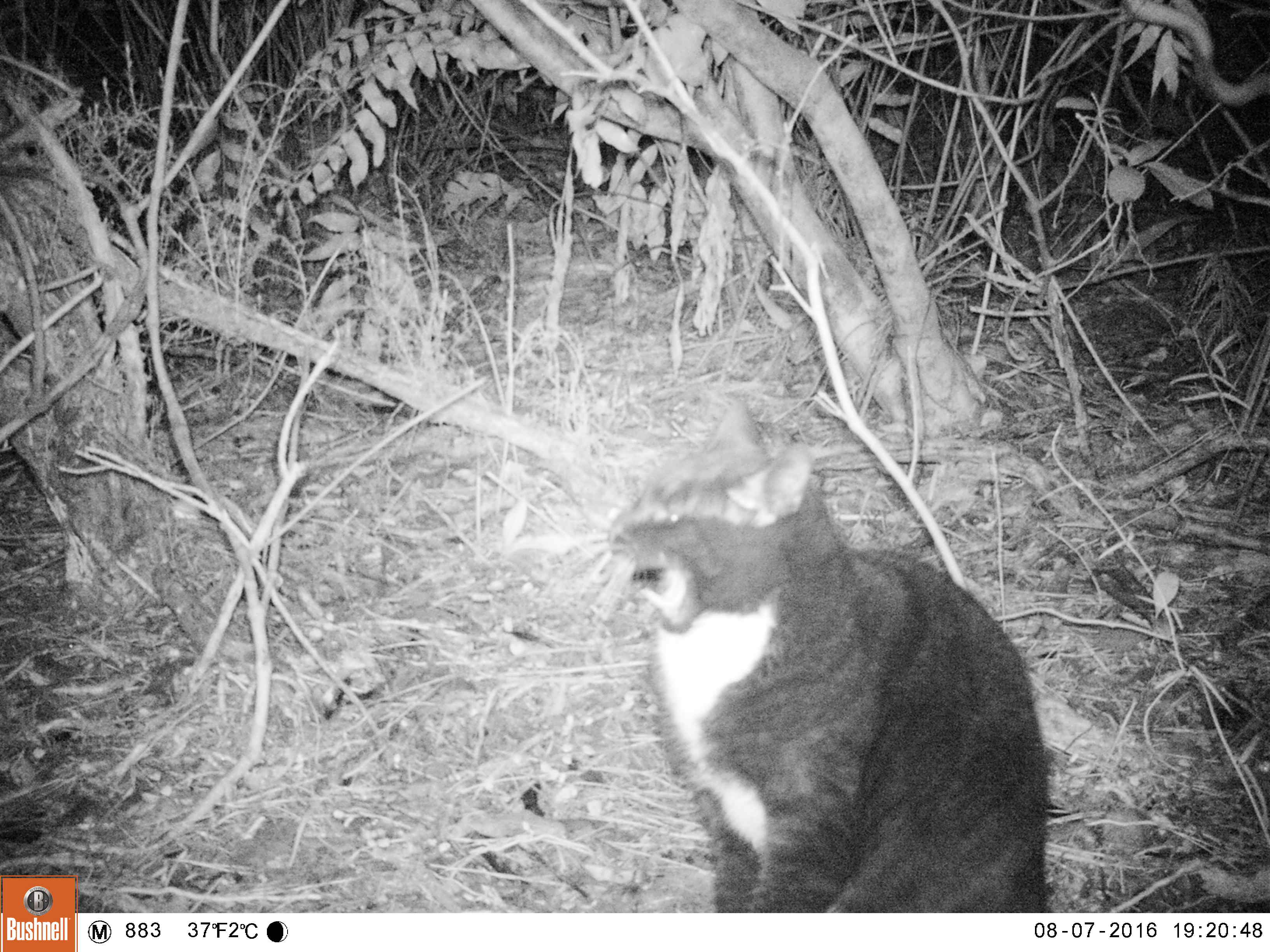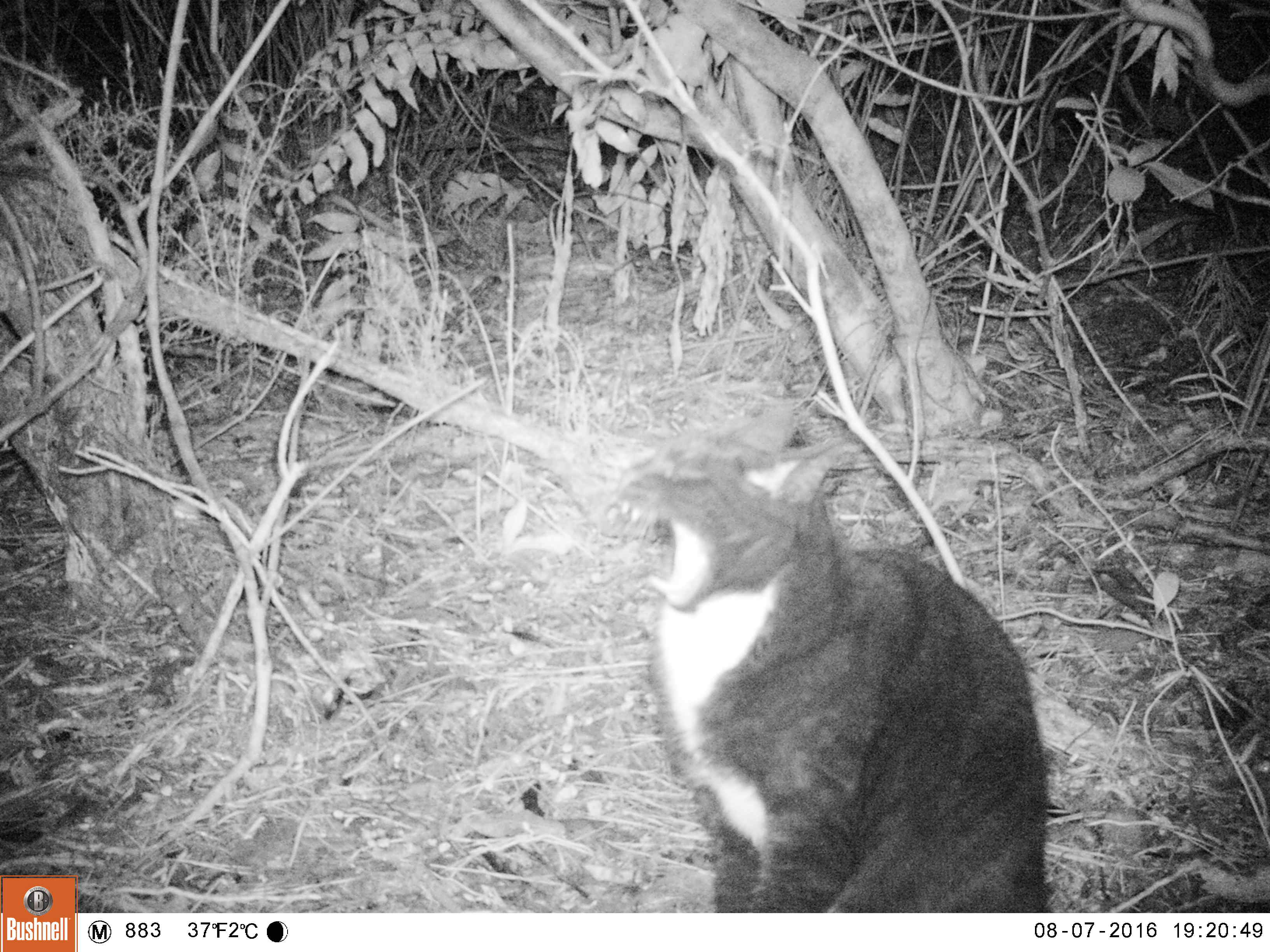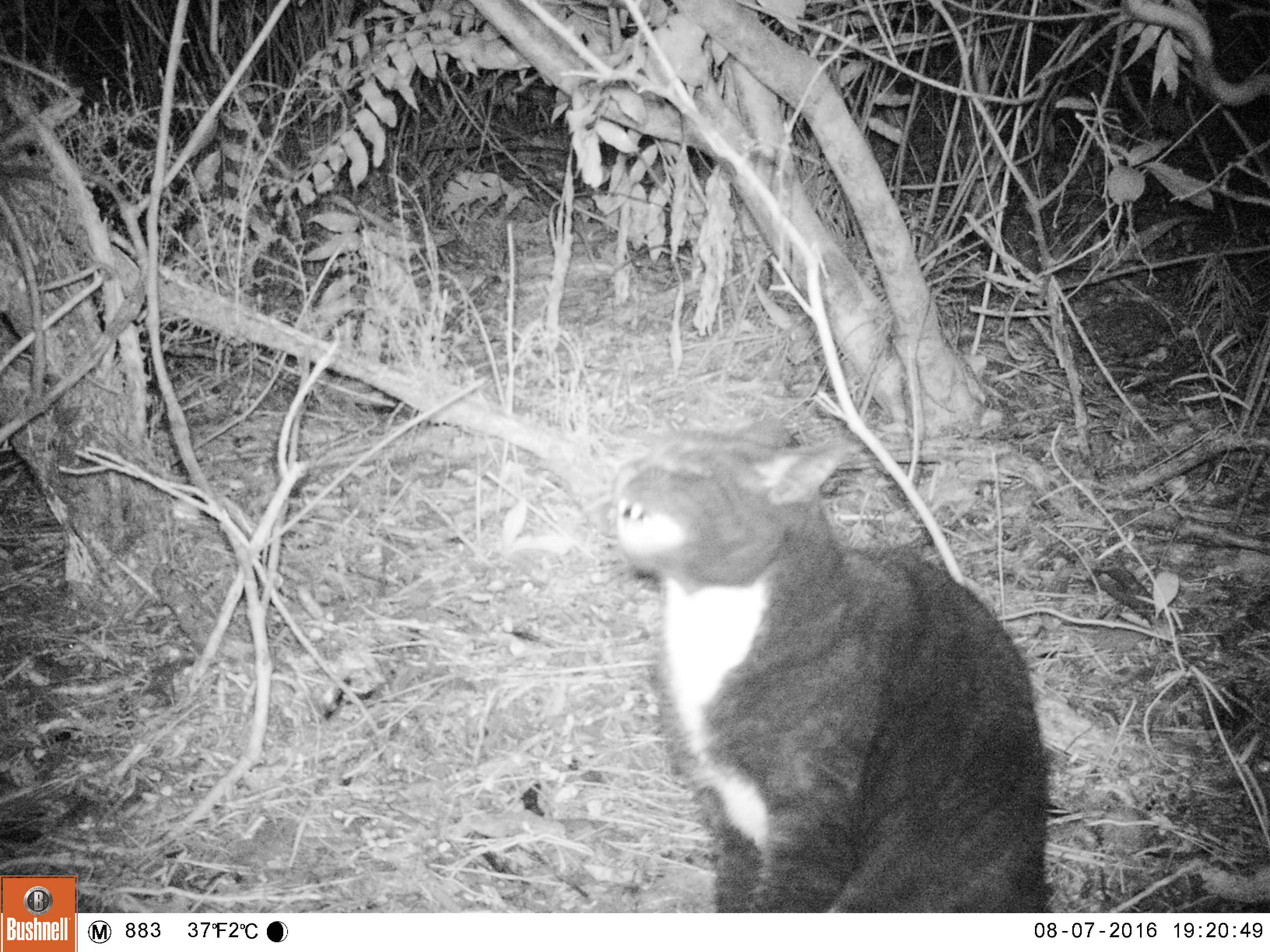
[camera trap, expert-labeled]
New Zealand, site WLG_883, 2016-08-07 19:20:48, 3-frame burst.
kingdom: Animalia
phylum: Chordata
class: Mammalia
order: Carnivora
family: Felidae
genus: Felis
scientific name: Felis catus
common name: domestic cat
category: cat